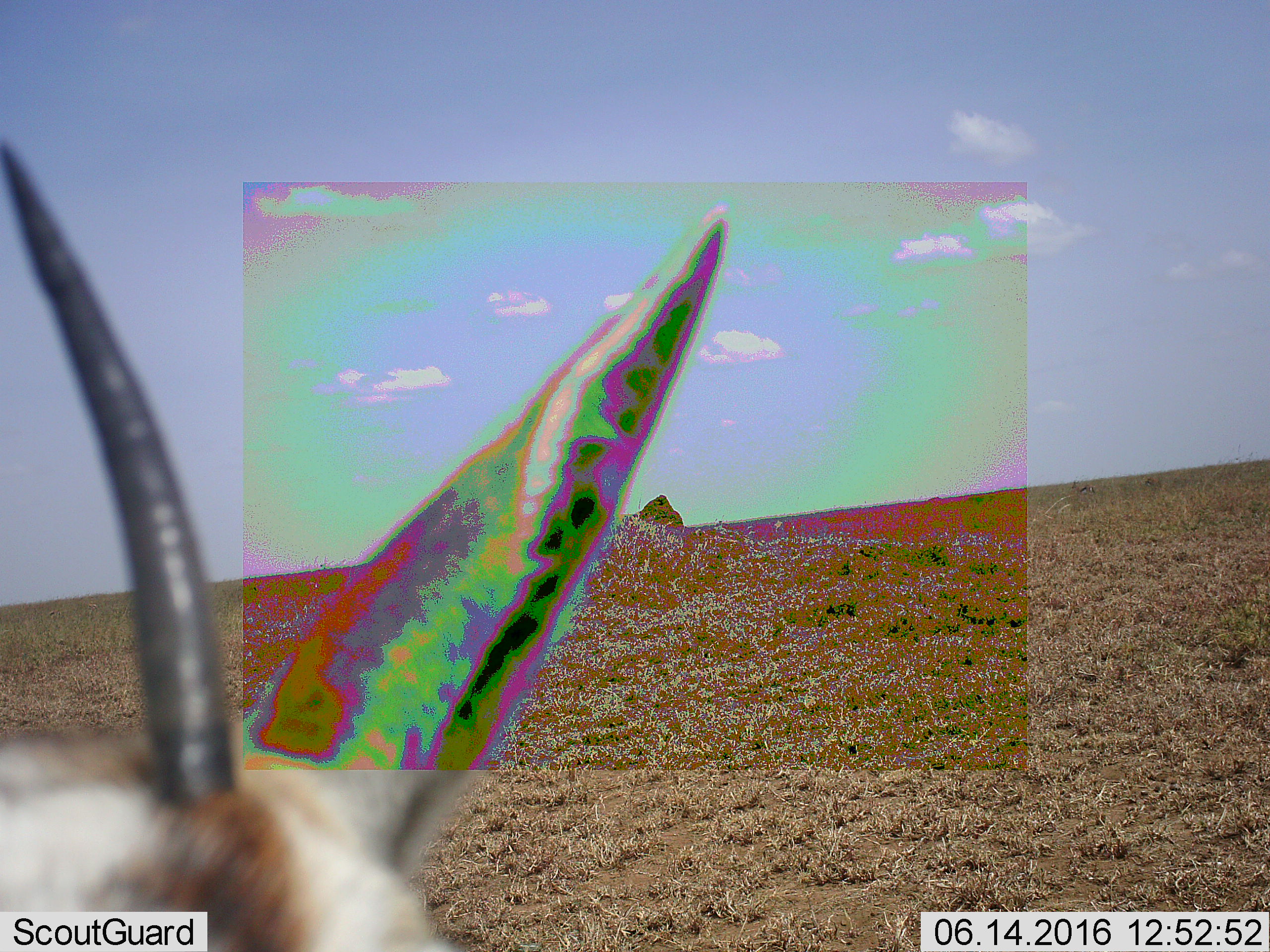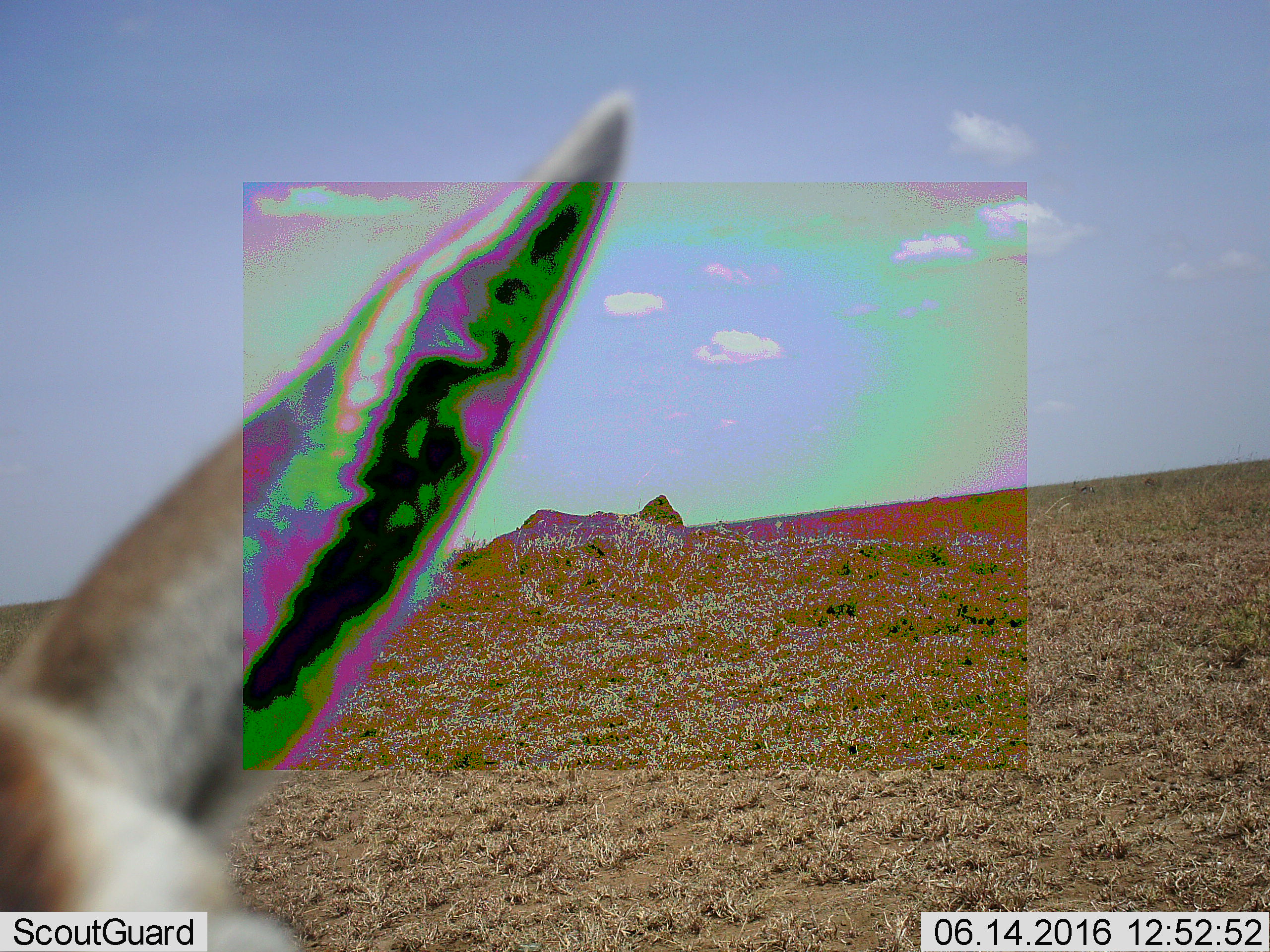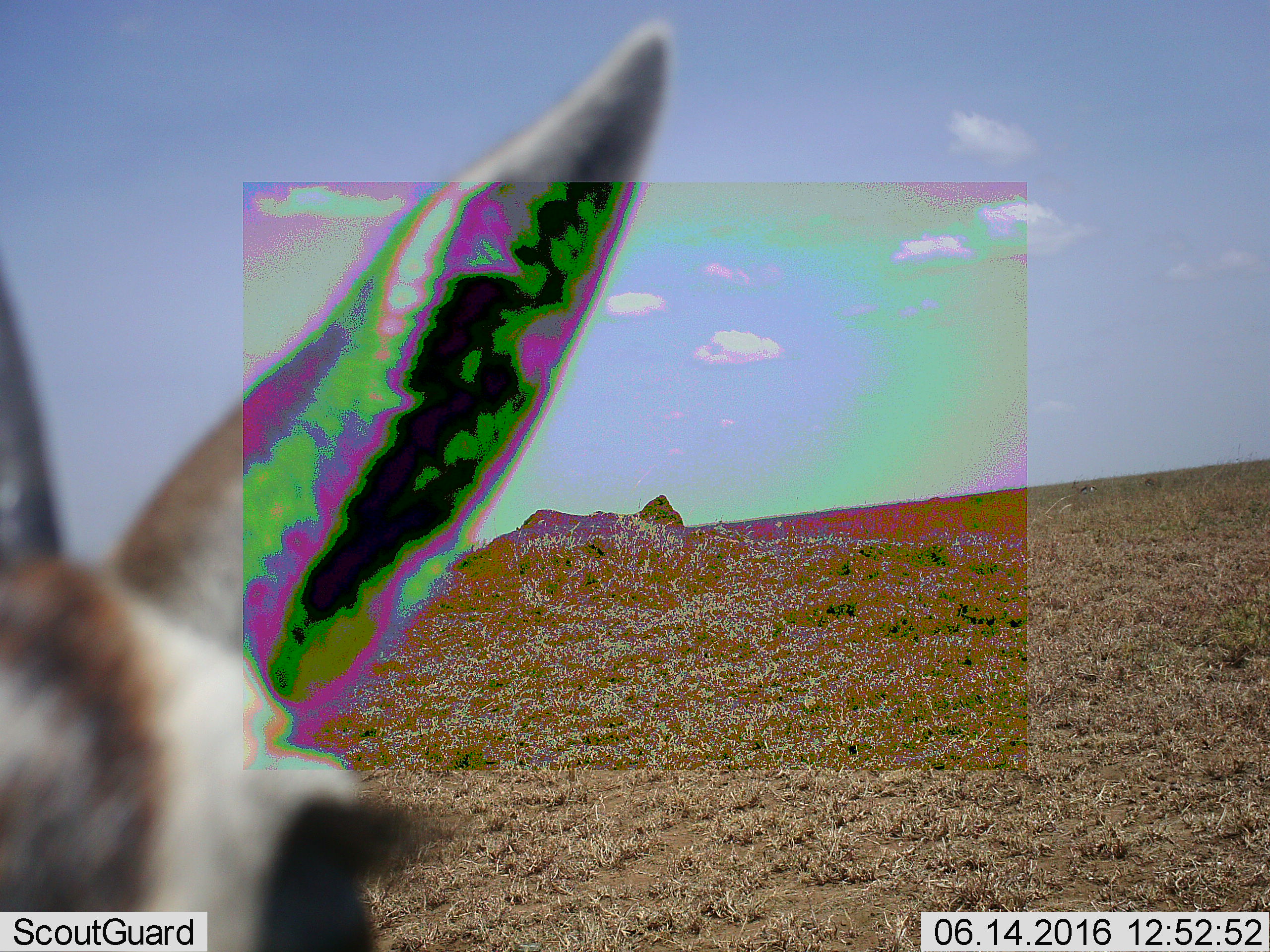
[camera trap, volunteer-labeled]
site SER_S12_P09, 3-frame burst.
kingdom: Animalia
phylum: Chordata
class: Mammalia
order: Artiodactyla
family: Bovidae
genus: Eudorcas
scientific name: Eudorcas thomsonii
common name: thomson's gazelle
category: gazellethomsons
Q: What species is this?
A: Gazellethomsons (thomson's gazelle) (Eudorcas thomsonii).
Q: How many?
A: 1.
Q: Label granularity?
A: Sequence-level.